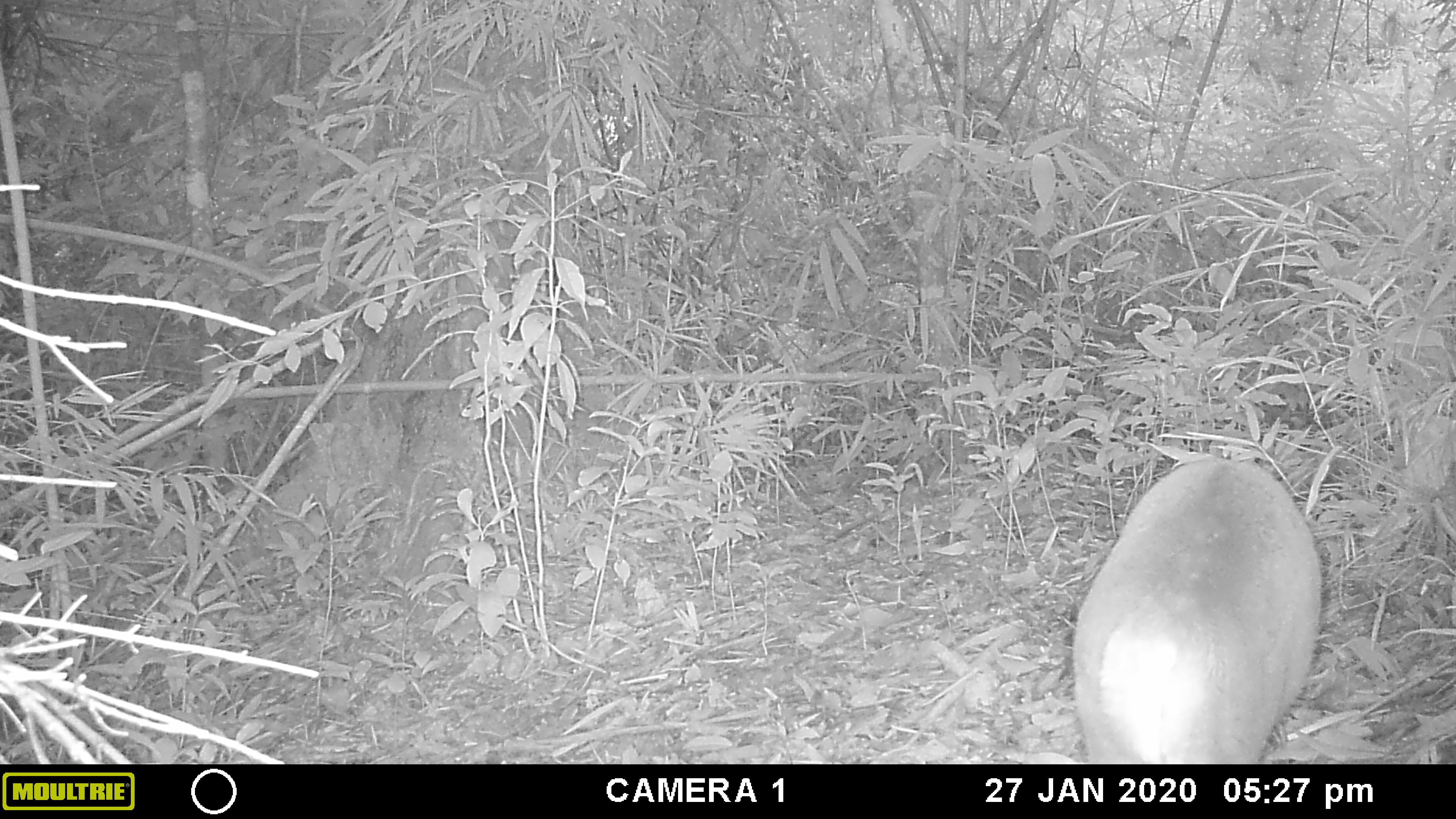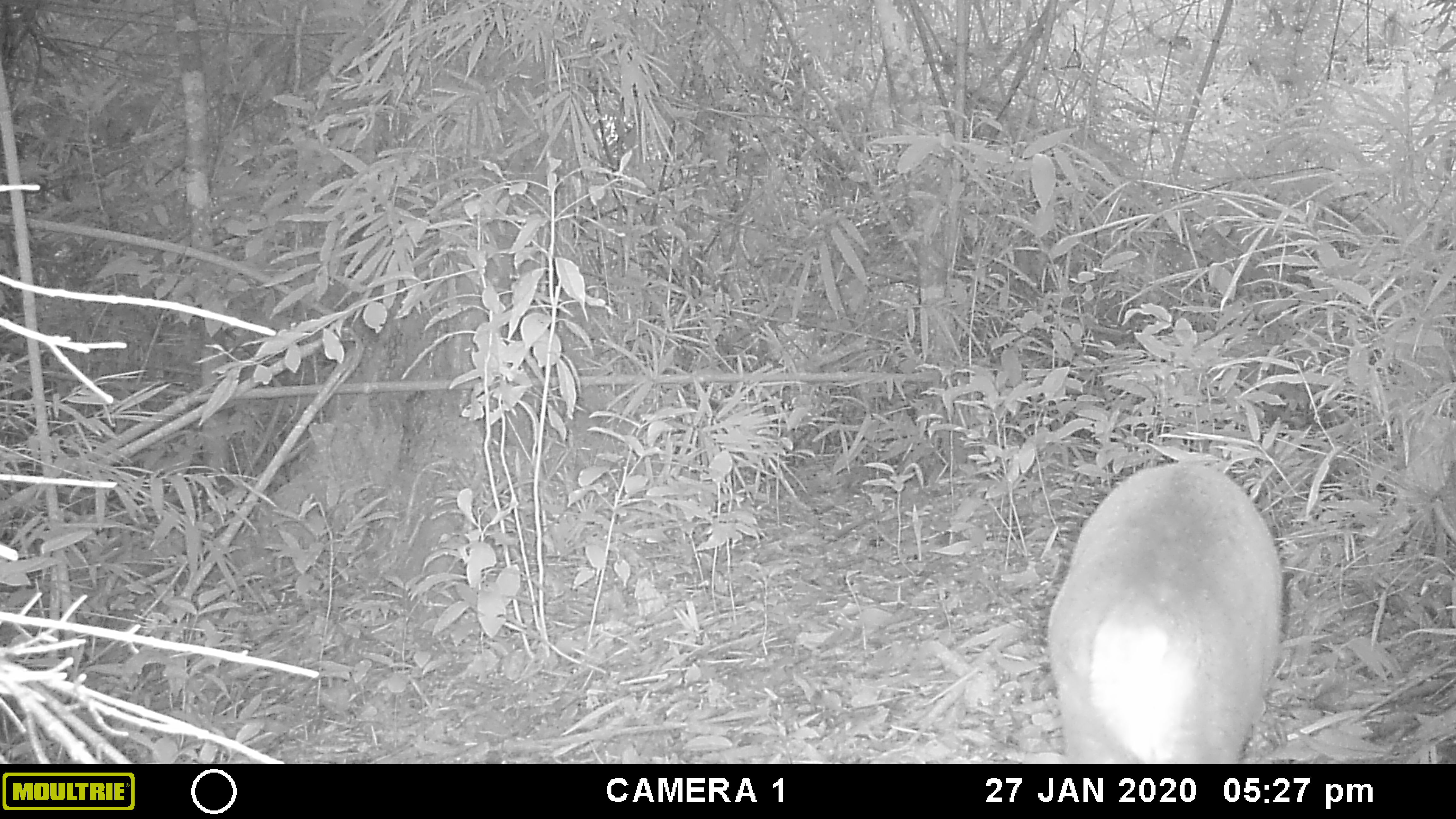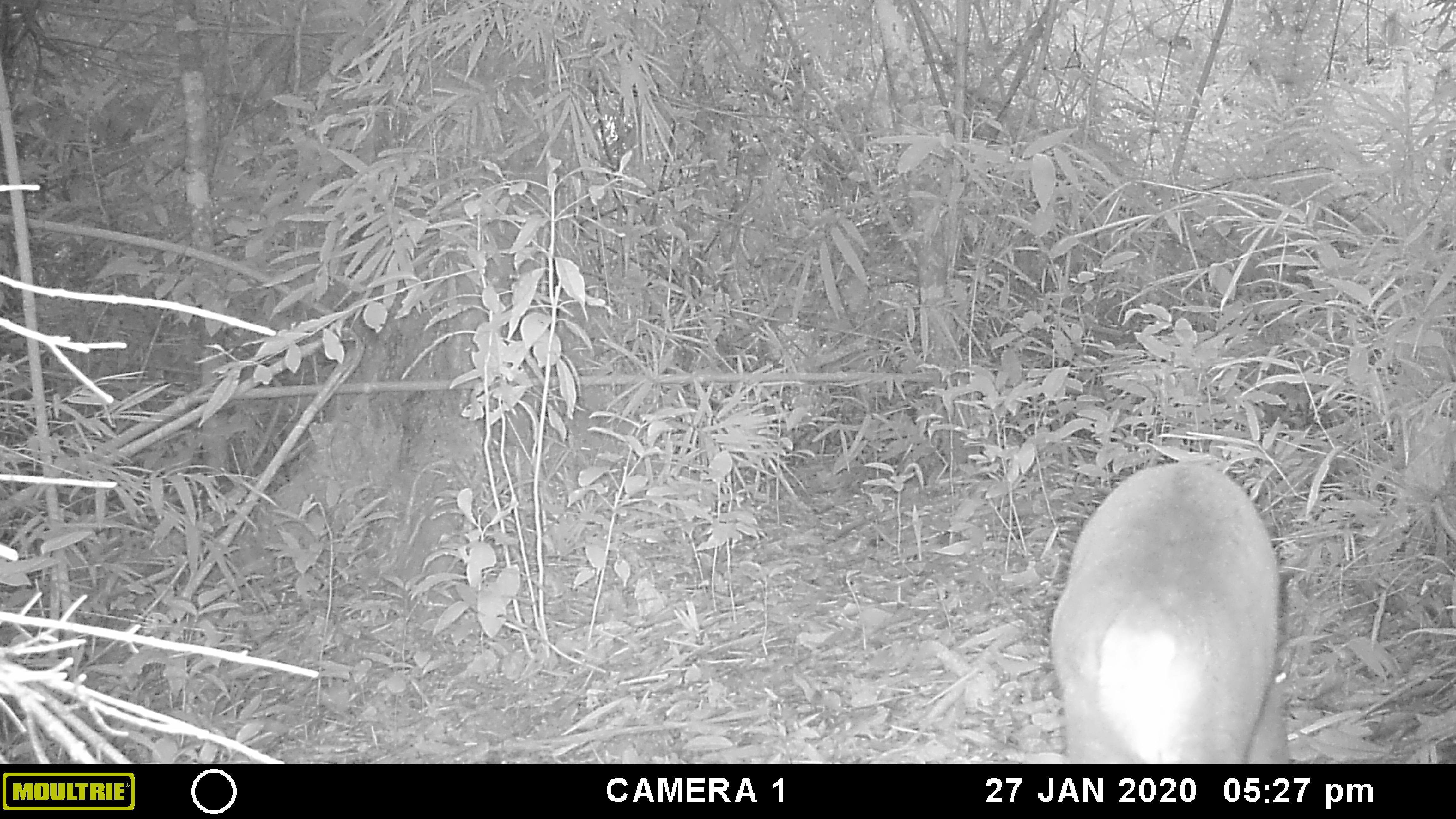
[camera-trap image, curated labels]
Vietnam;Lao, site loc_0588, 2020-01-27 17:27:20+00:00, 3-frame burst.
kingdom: Animalia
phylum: Chordata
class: Mammalia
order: Artiodactyla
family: Cervidae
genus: Muntiacus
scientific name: Muntiacus muntjak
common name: red muntjac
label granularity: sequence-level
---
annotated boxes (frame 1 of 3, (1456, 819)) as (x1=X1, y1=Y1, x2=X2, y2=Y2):
red muntjac: (x1=1070, y1=459, x2=1322, y2=763)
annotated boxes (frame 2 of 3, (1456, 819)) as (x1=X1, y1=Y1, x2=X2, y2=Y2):
red muntjac: (x1=1046, y1=460, x2=1286, y2=764)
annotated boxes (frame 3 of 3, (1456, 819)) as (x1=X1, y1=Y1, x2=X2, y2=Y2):
red muntjac: (x1=1046, y1=460, x2=1286, y2=764)